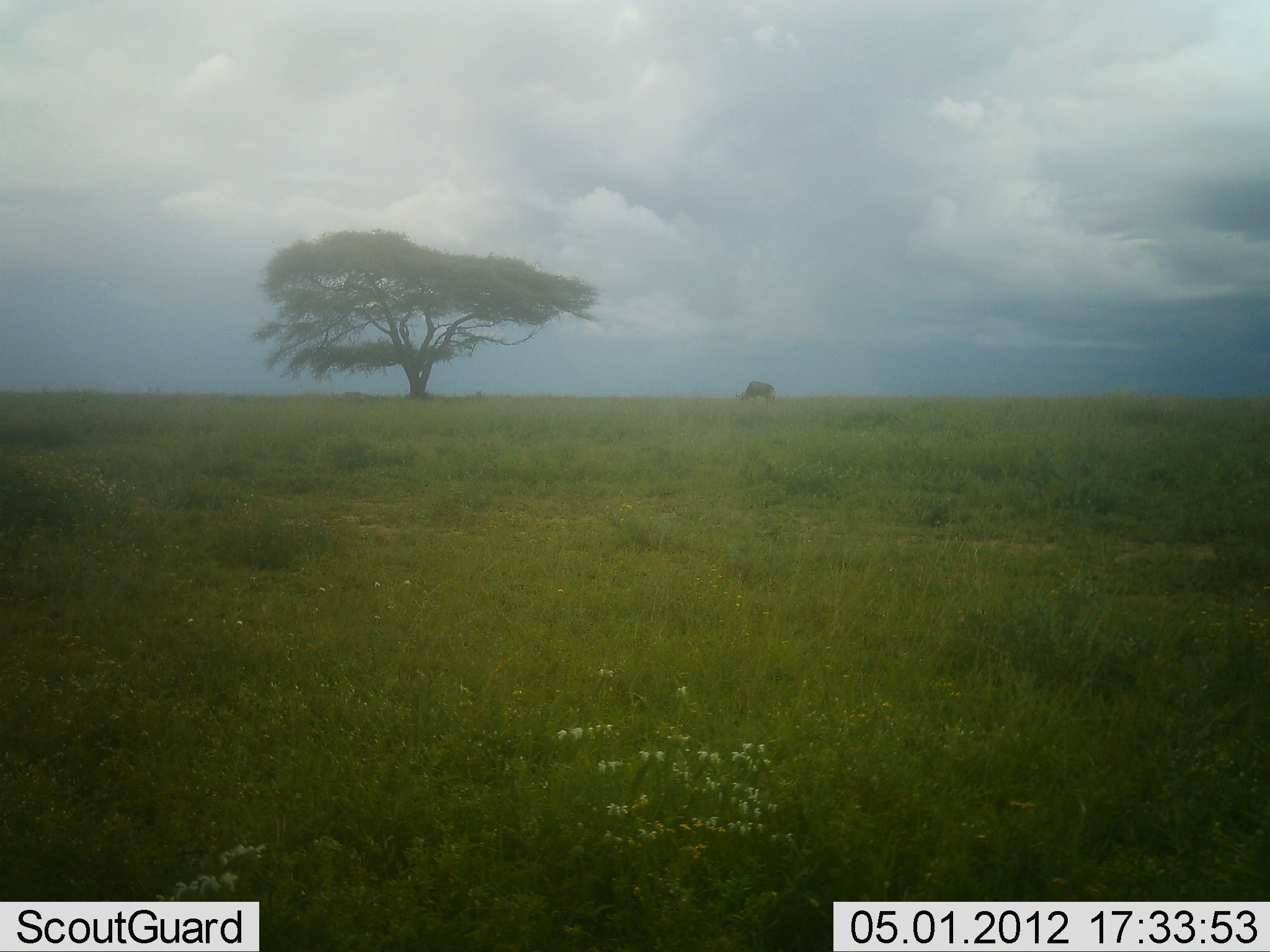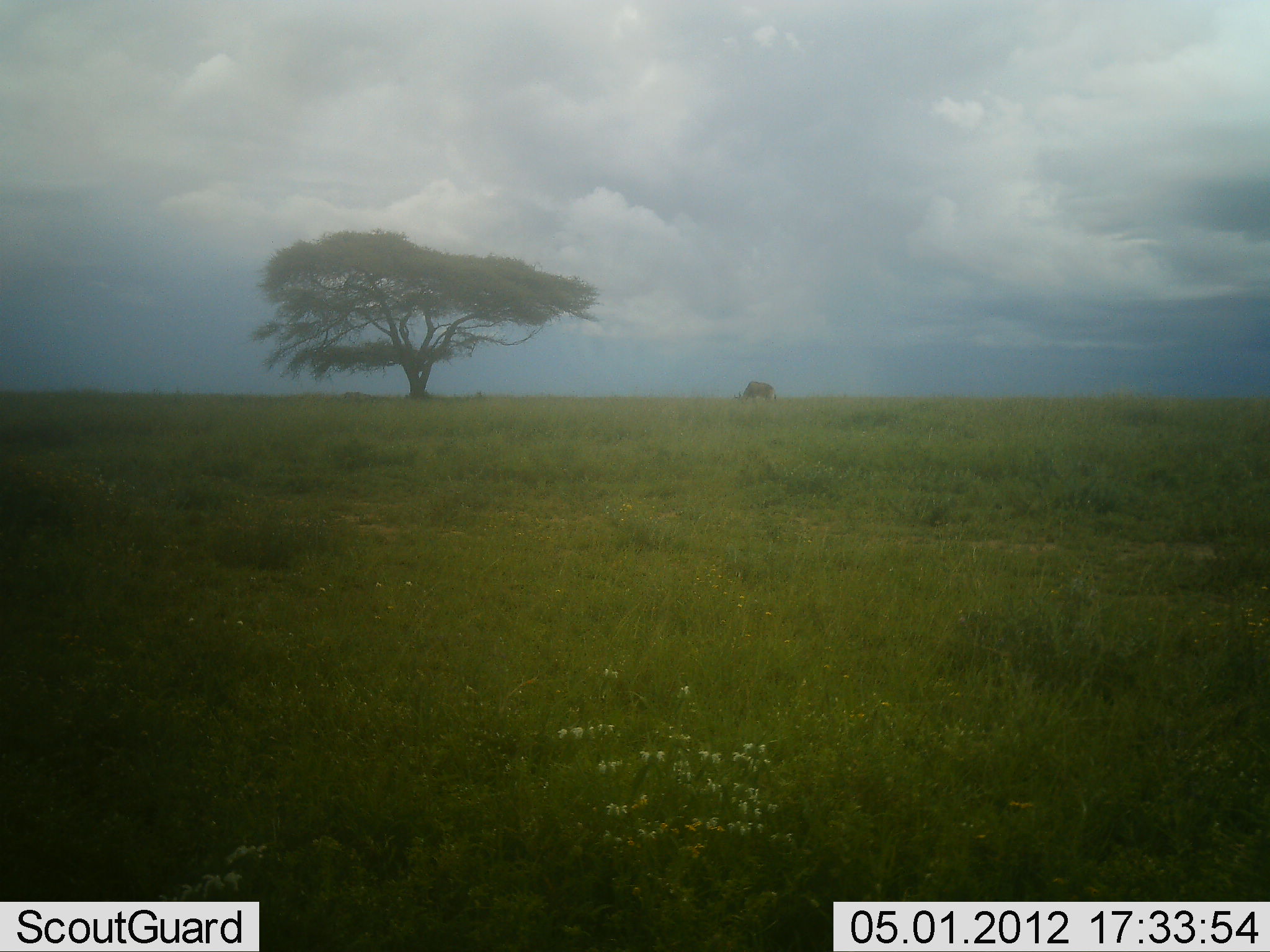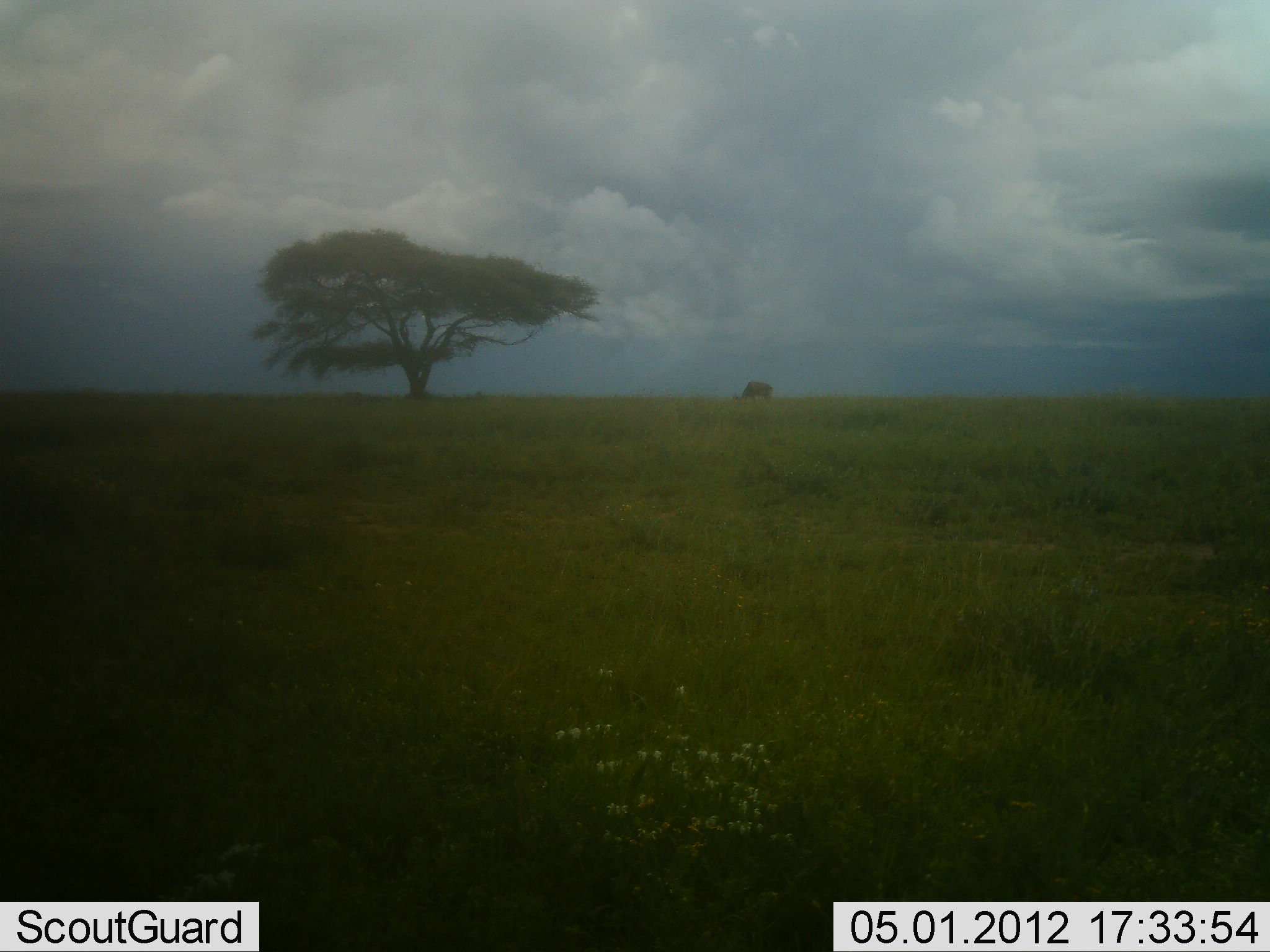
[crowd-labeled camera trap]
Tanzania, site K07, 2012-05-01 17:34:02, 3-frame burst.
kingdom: Animalia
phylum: Chordata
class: Mammalia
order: Artiodactyla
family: Bovidae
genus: Connochaetes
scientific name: Connochaetes taurinus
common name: blue wildebeest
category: wildebeest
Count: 1.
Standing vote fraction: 38%.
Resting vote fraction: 0%.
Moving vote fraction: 0%.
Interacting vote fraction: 0%.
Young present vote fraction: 0%.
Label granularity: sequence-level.